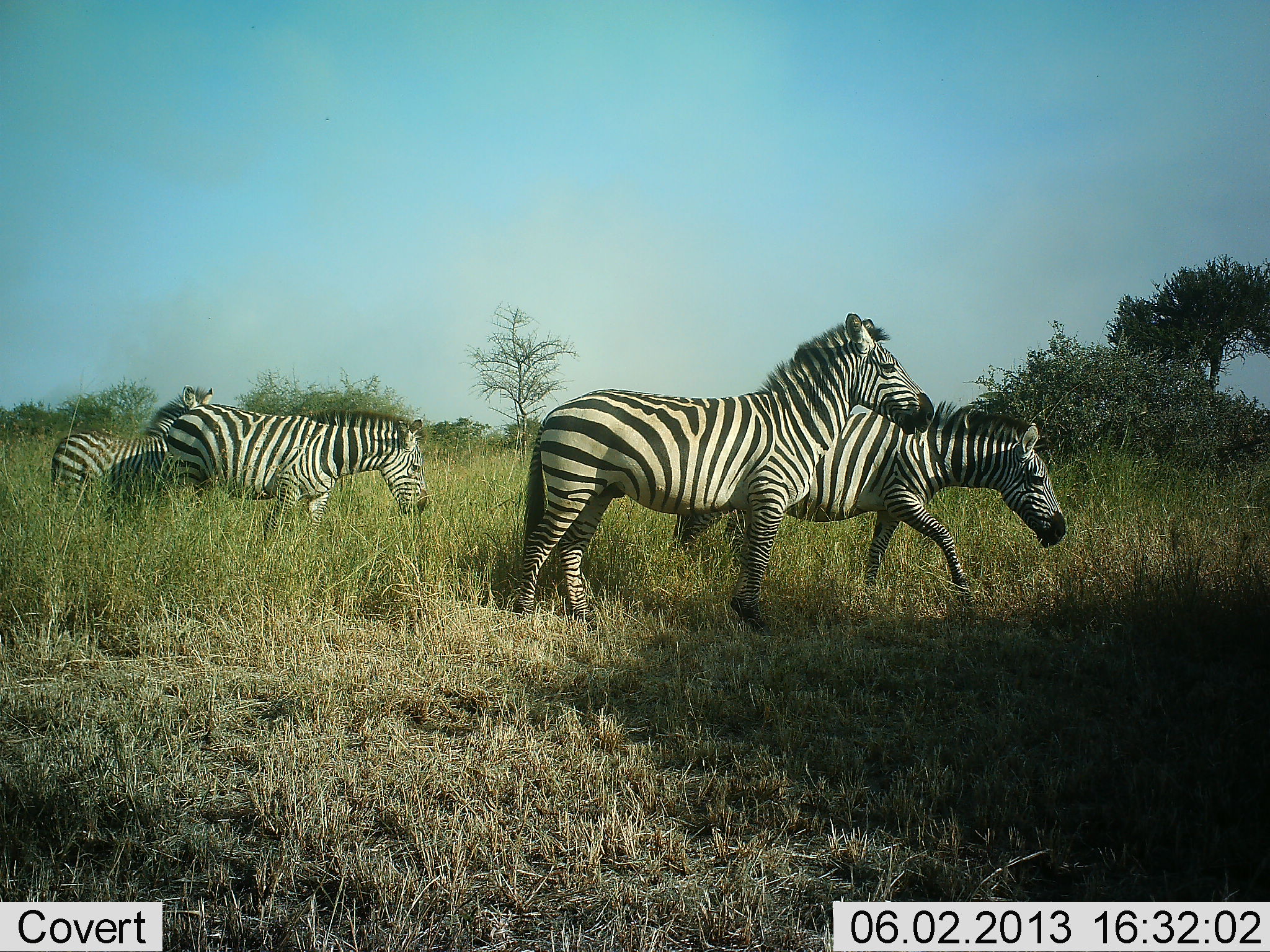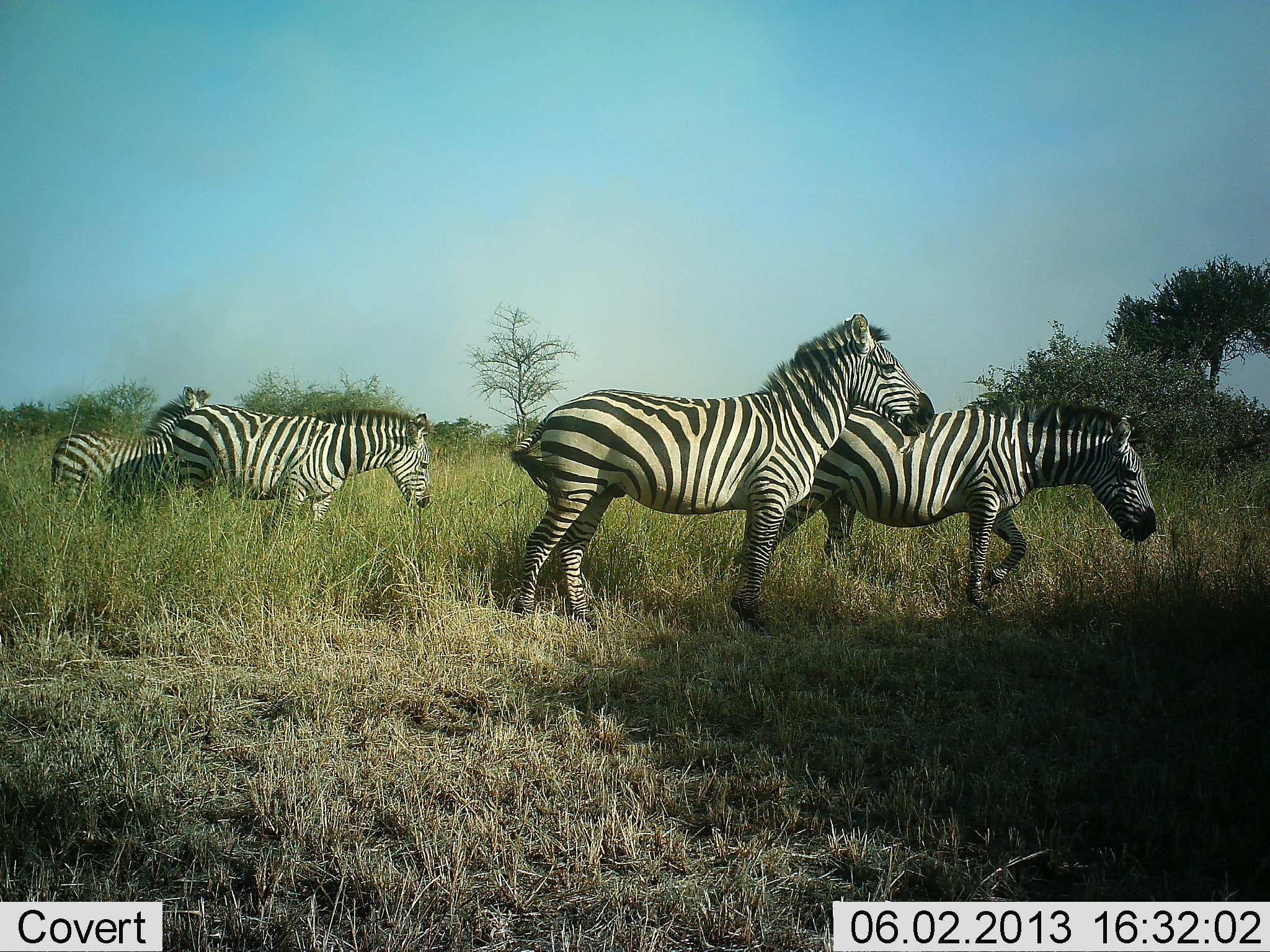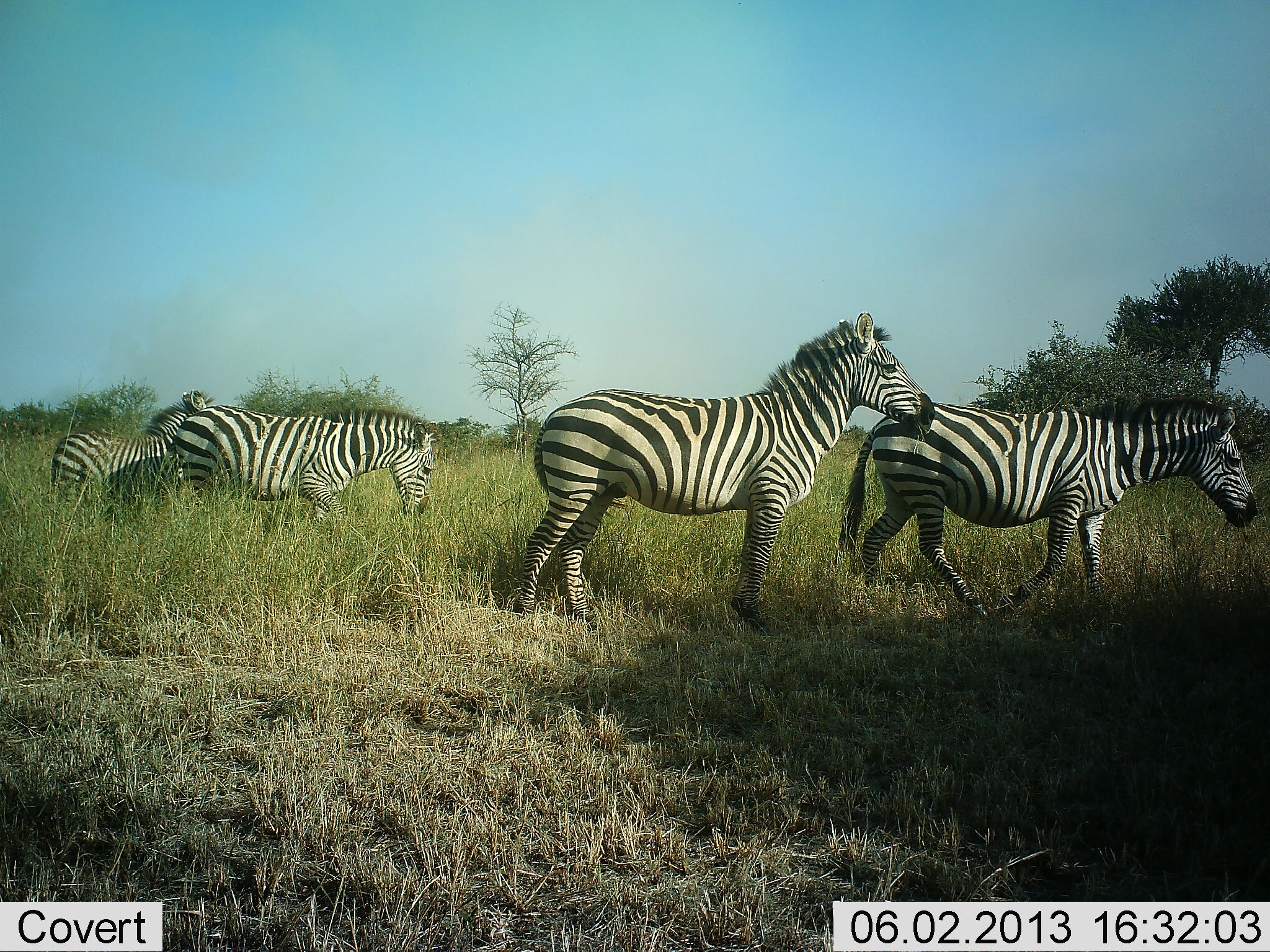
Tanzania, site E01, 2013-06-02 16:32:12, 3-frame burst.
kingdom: Animalia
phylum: Chordata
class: Mammalia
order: Perissodactyla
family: Equidae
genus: Equus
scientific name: Equus quagga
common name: plains zebra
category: zebra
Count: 4.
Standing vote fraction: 60%.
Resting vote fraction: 0%.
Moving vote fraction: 90%.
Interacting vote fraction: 0%.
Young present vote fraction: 10%.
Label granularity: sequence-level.